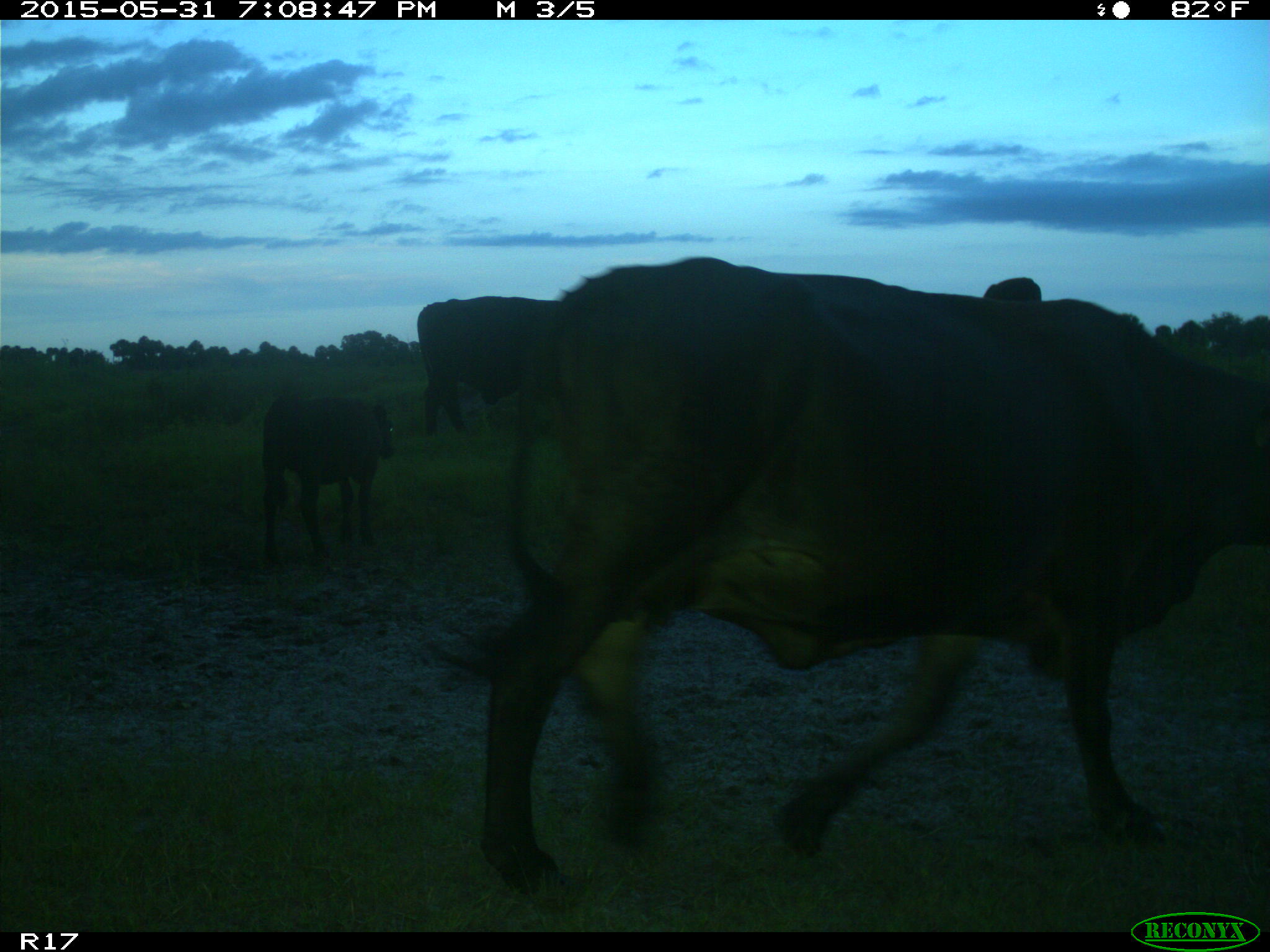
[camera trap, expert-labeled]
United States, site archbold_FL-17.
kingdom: Animalia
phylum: Chordata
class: Mammalia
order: Artiodactyla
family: Bovidae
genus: Bos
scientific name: Bos taurus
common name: domestic cow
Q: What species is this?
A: Bos taurus (domestic cow).